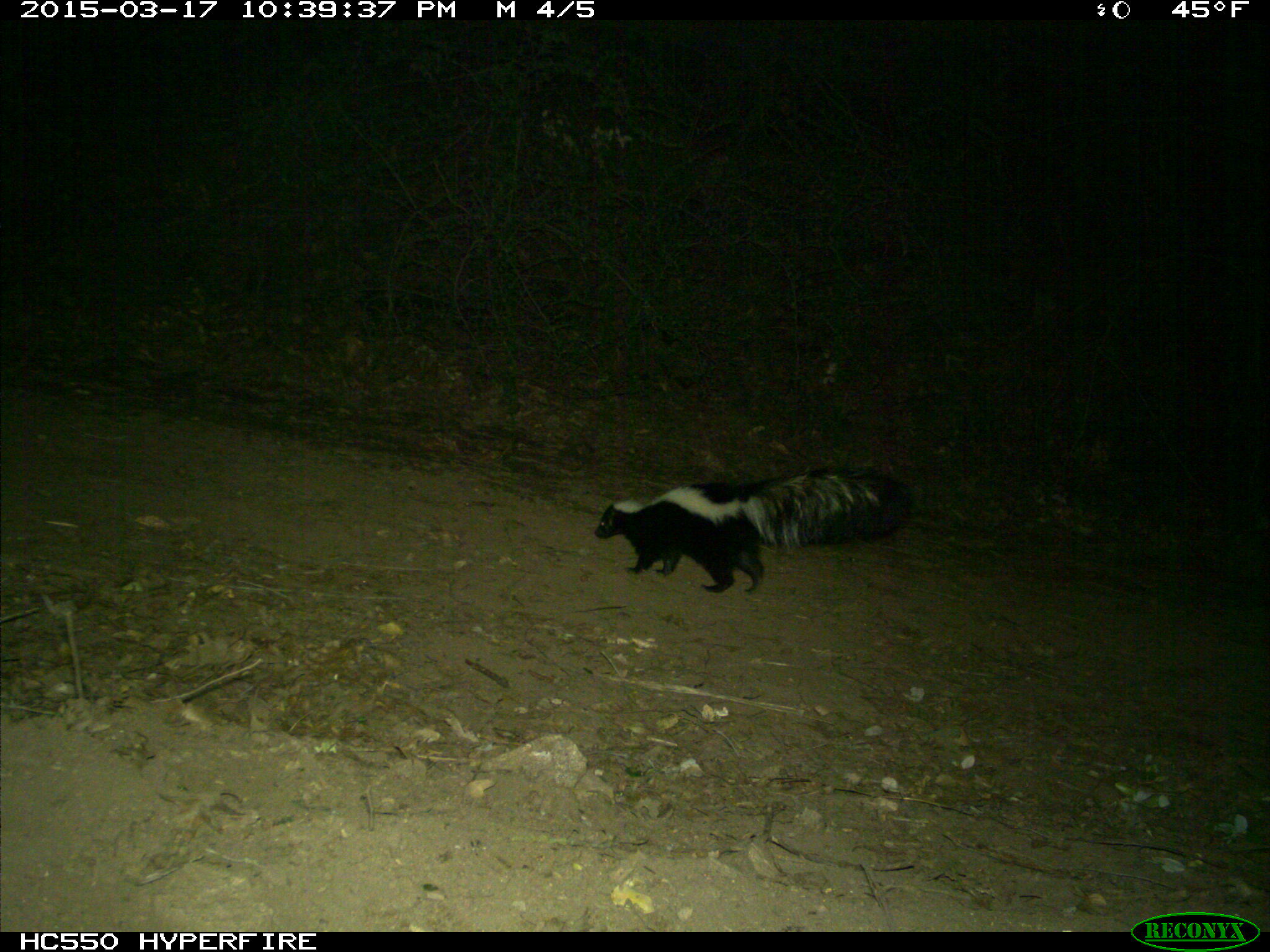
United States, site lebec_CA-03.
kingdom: Animalia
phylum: Chordata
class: Mammalia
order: Carnivora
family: Mephitidae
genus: Mephitis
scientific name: Mephitis mephitis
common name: striped skunk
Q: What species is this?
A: Mephitis mephitis (striped skunk).